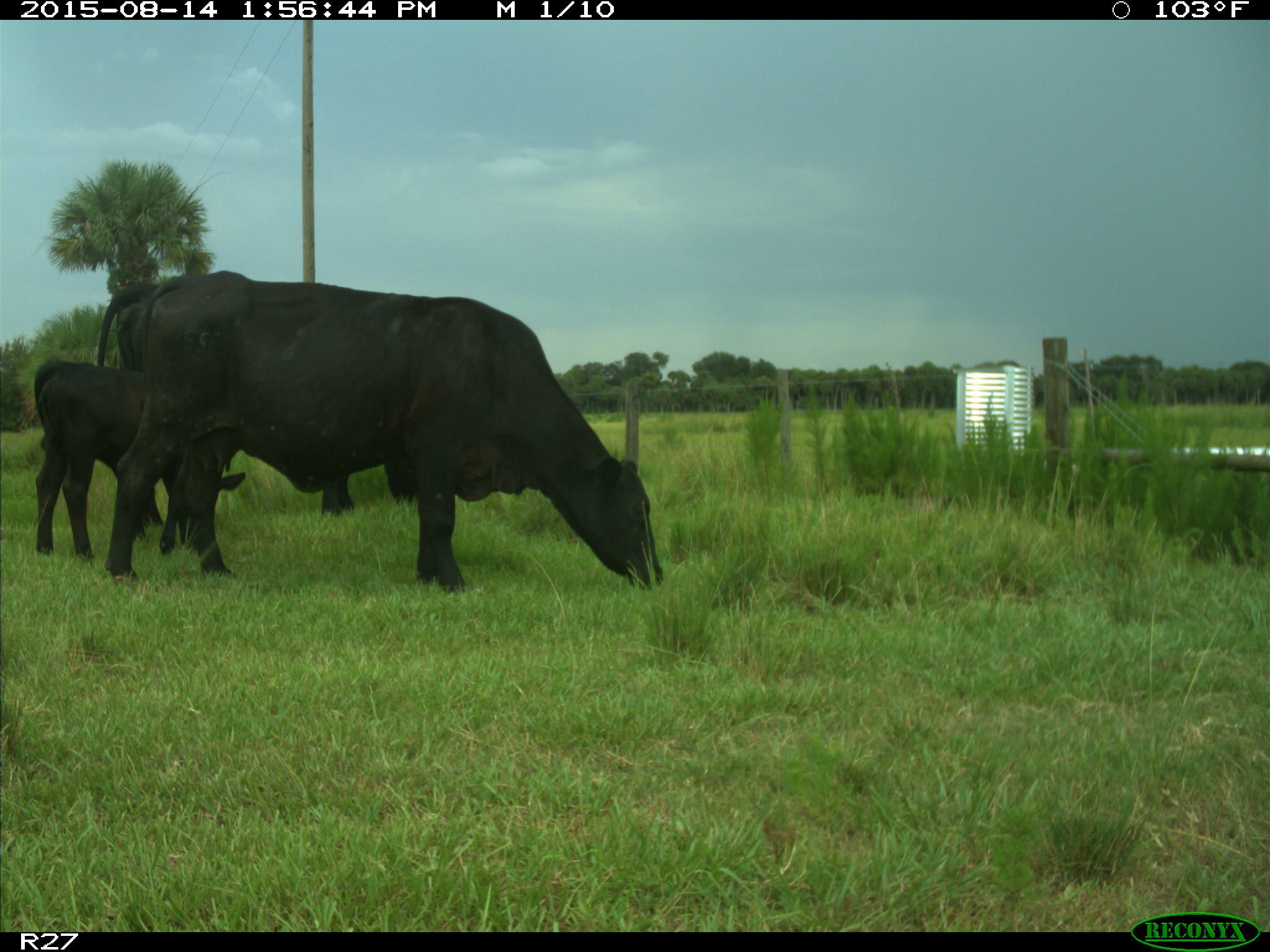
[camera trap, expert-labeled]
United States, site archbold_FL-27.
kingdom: Animalia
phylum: Chordata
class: Mammalia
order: Artiodactyla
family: Bovidae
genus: Bos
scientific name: Bos taurus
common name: domestic cow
Bos taurus (domestic cow).